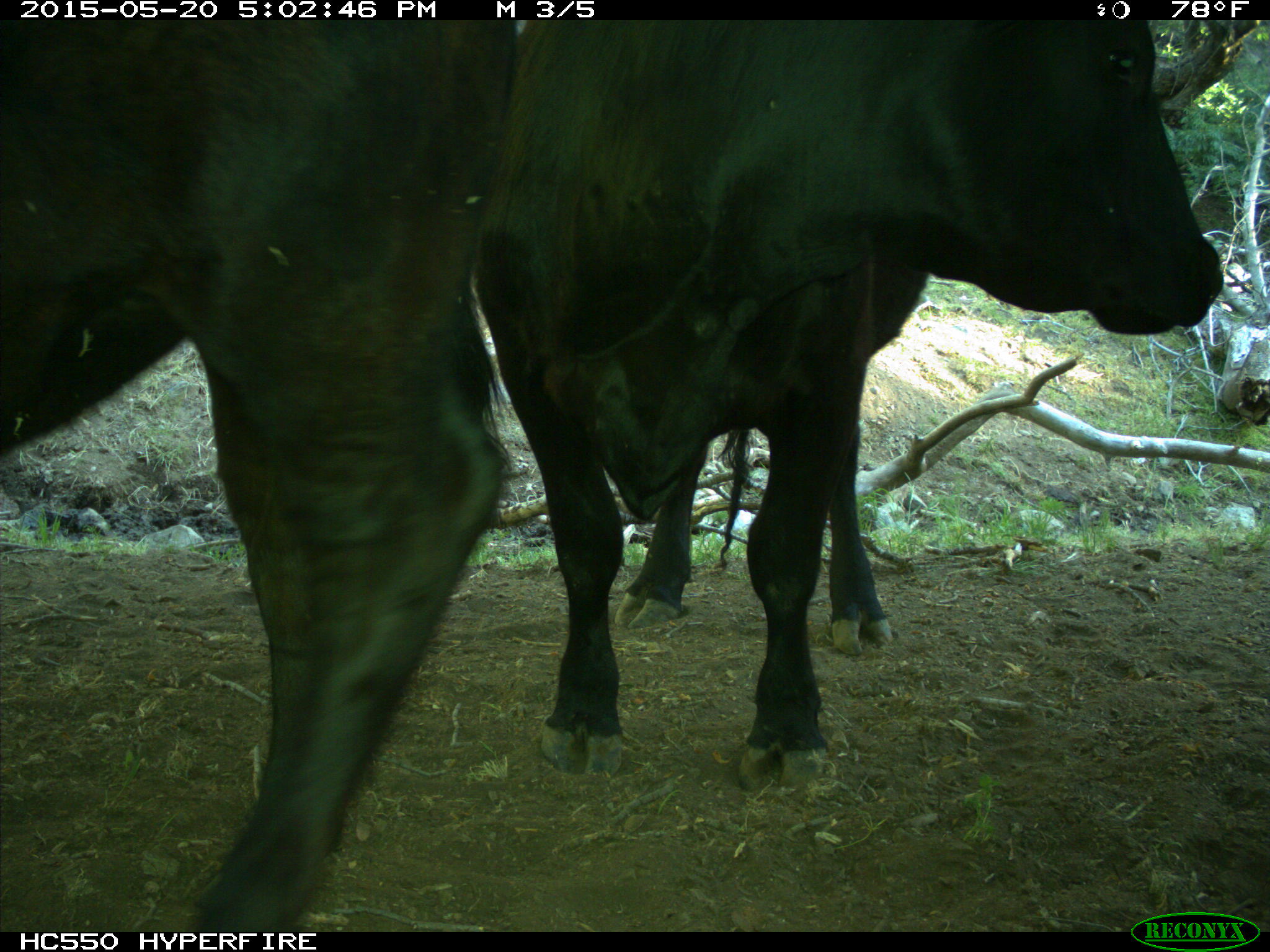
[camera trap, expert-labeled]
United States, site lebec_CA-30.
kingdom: Animalia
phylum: Chordata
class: Mammalia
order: Artiodactyla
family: Bovidae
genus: Bos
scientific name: Bos taurus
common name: domestic cow